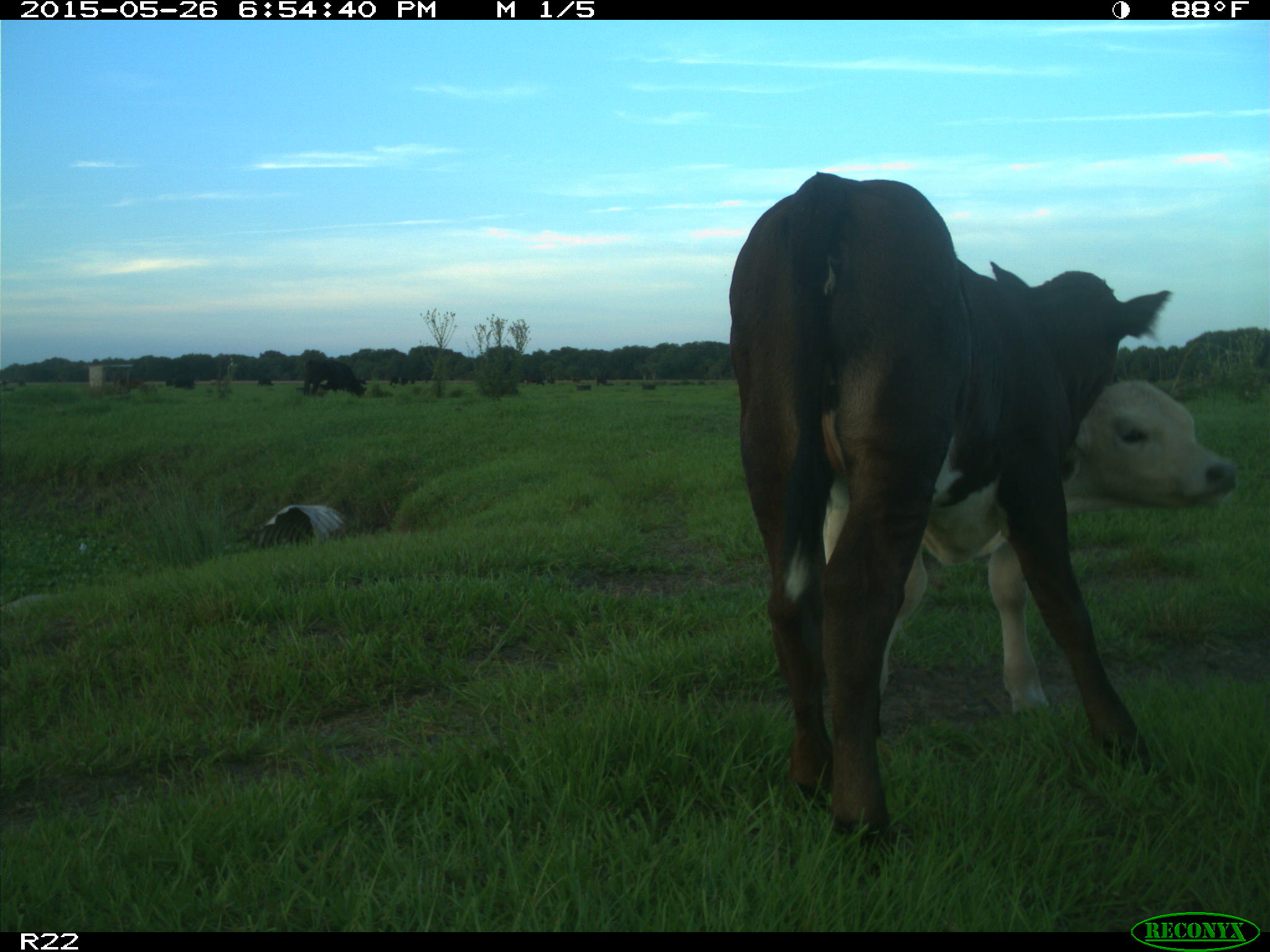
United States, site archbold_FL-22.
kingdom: Animalia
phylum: Chordata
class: Mammalia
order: Artiodactyla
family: Bovidae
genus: Bos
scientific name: Bos taurus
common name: domestic cow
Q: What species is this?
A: Bos taurus (domestic cow).